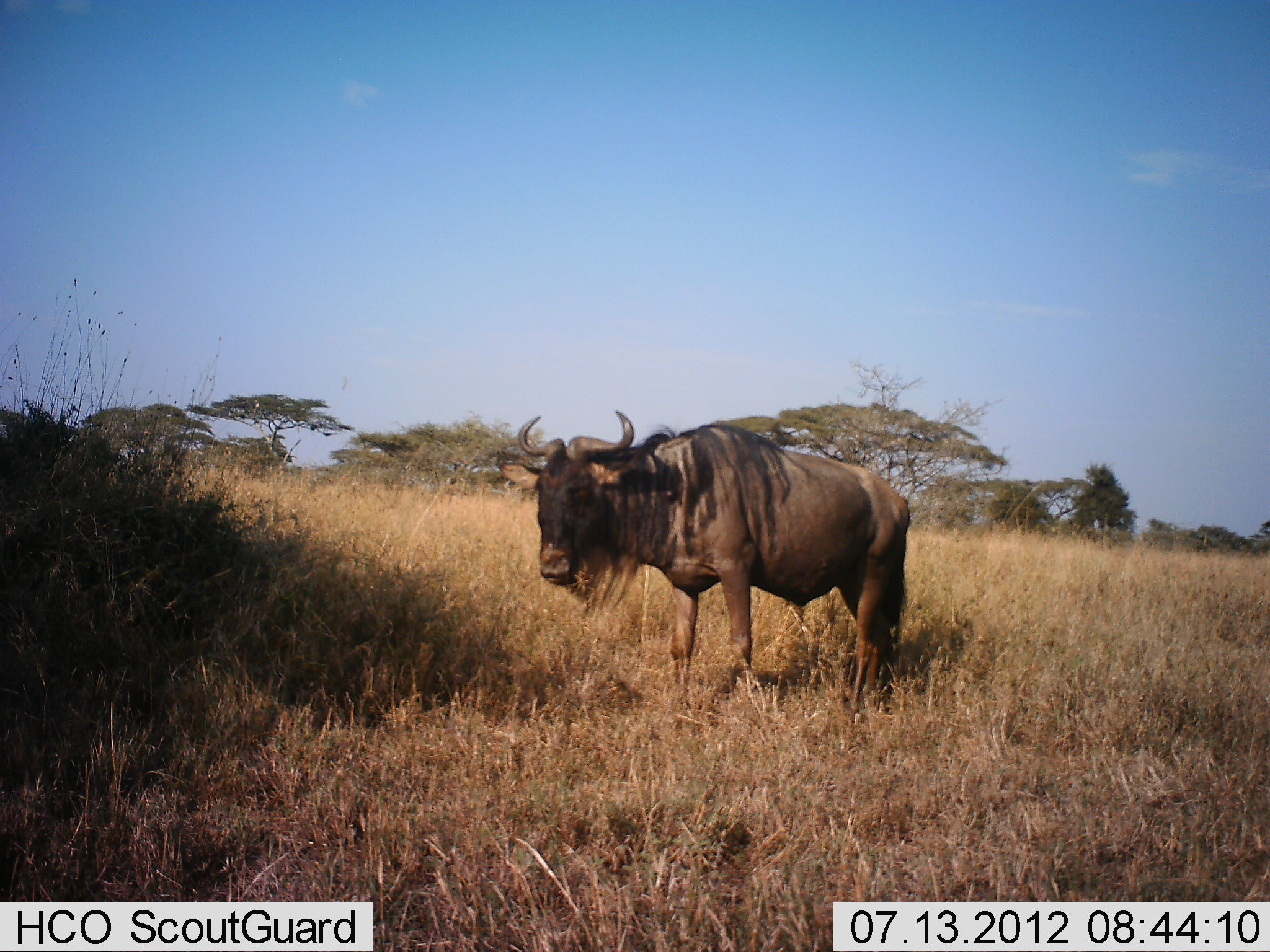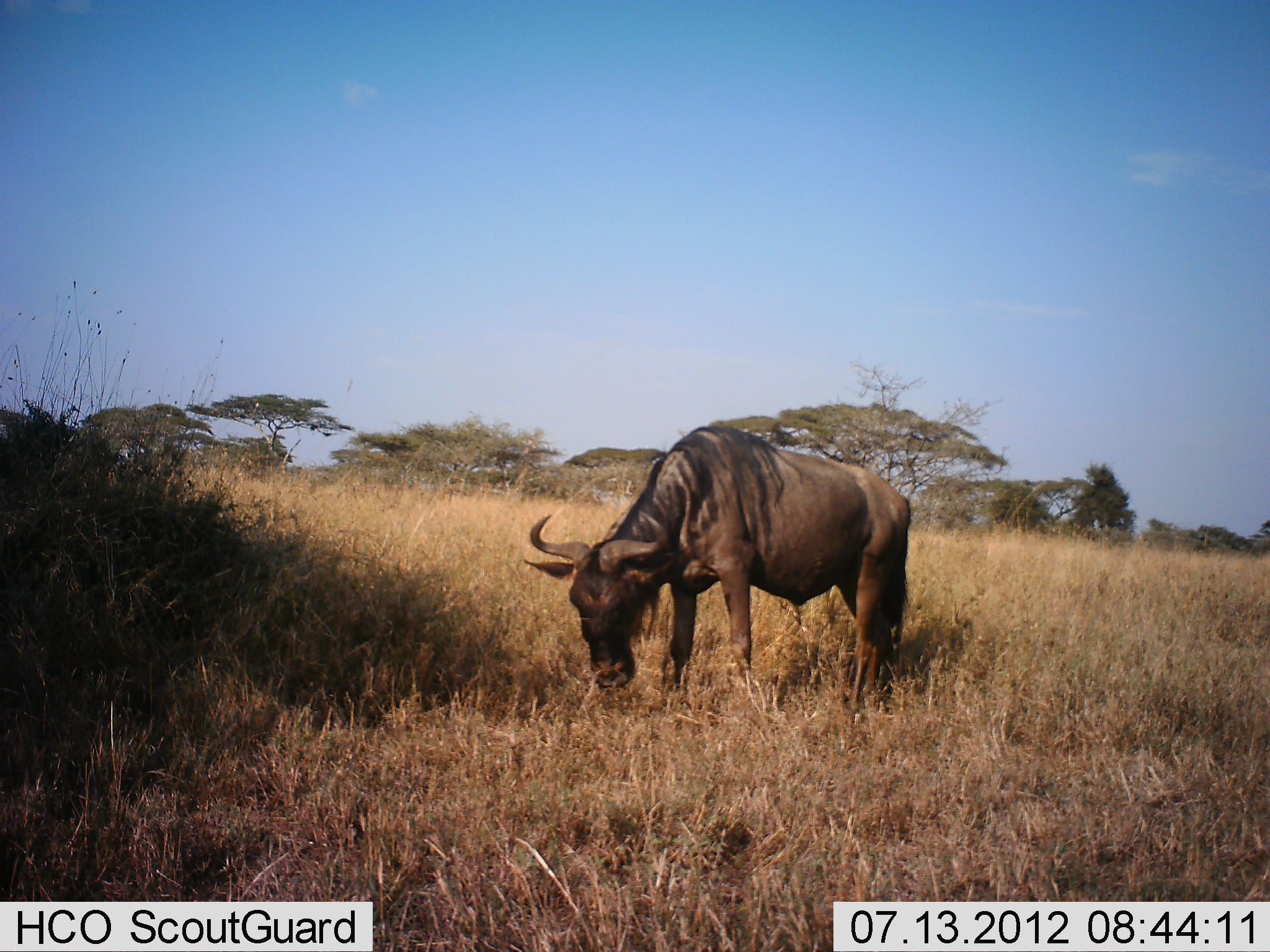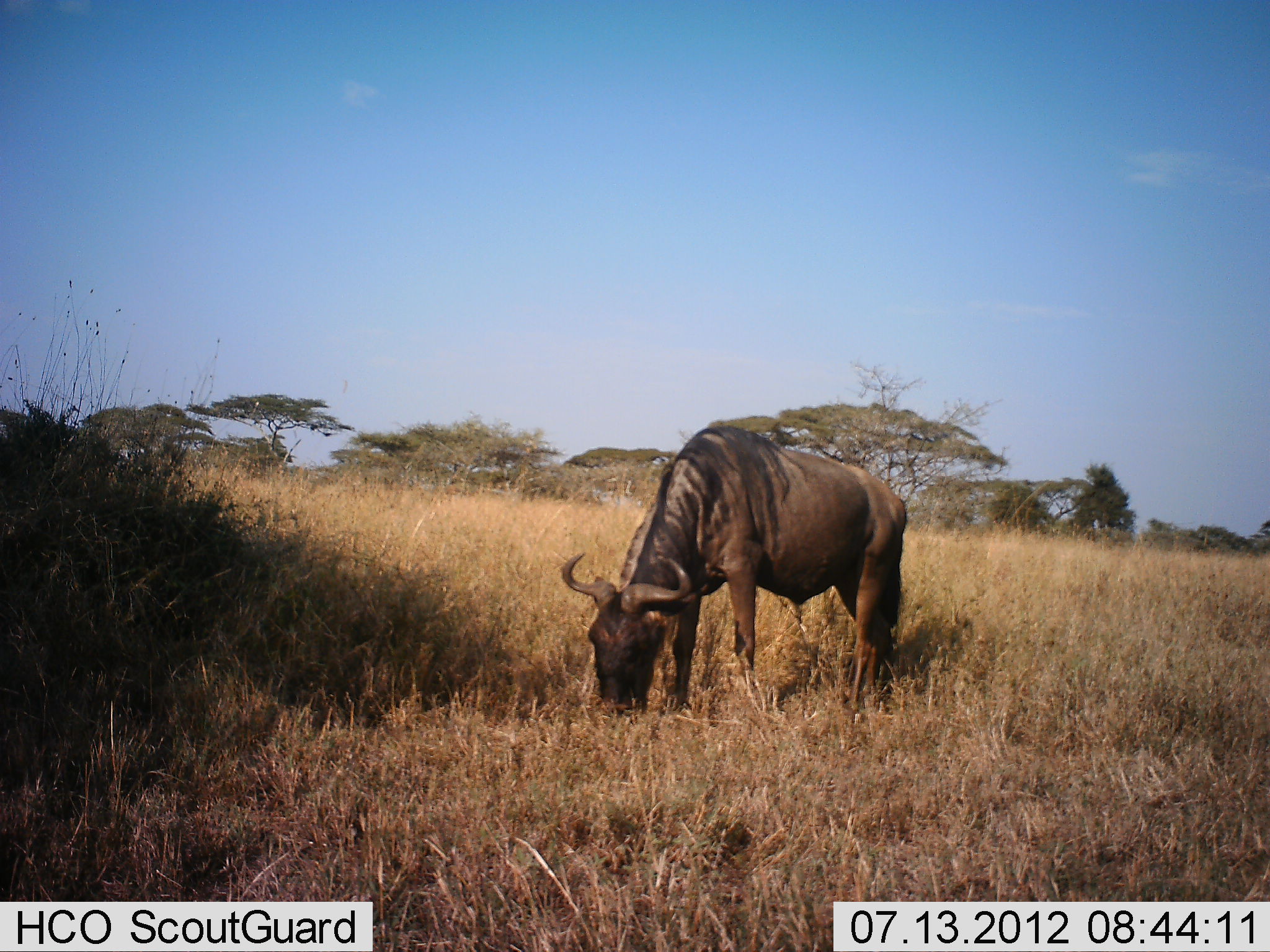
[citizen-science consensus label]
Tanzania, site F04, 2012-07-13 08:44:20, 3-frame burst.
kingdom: Animalia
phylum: Chordata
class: Mammalia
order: Artiodactyla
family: Bovidae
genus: Connochaetes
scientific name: Connochaetes taurinus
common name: blue wildebeest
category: wildebeest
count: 1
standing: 40%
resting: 0%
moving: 0%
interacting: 0%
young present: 0%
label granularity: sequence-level